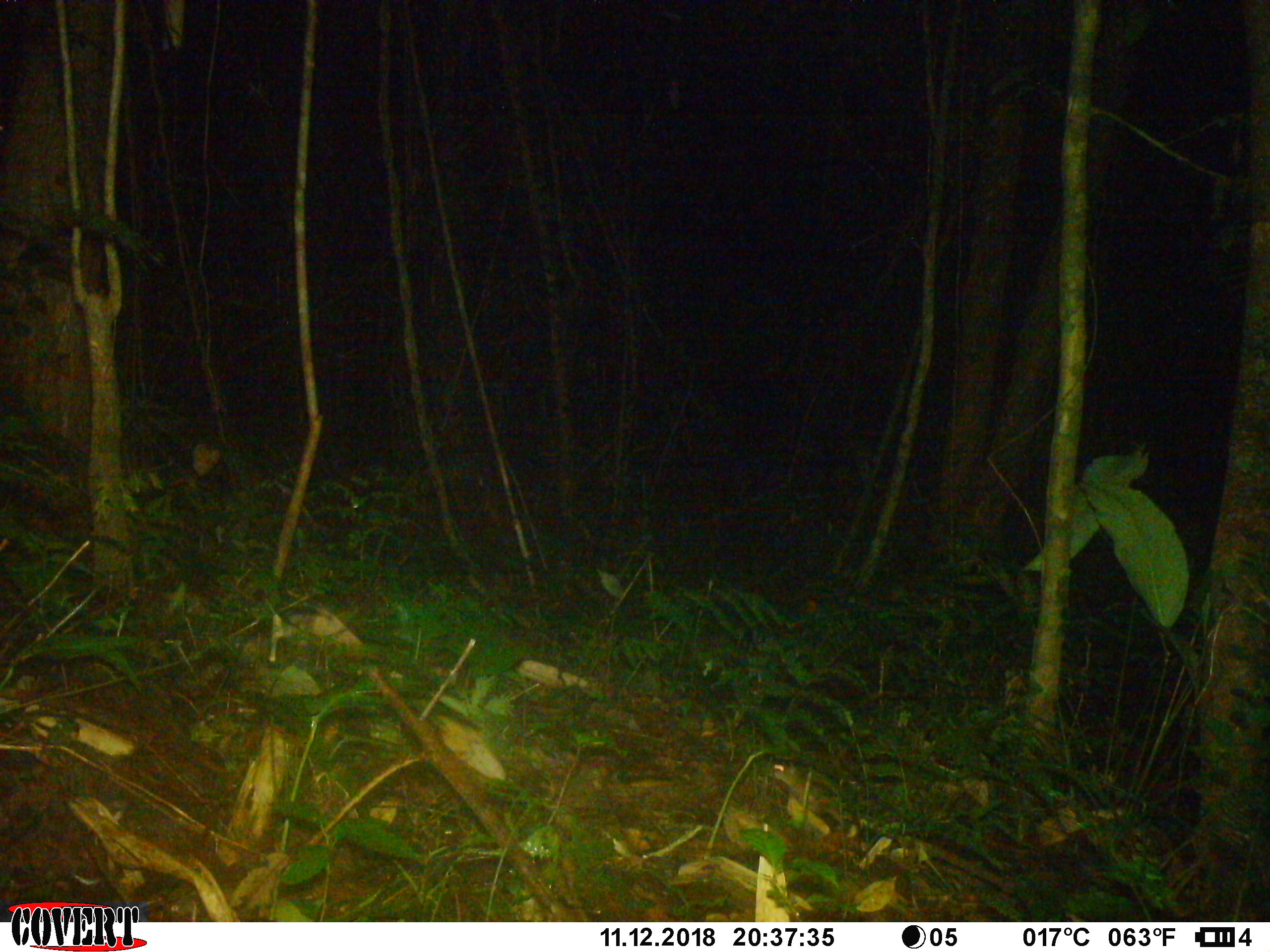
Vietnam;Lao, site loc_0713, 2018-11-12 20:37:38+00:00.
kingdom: Animalia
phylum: Chordata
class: Mammalia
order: Rodentia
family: Muridae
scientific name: Muridae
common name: old-world mice and rats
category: unidentified murid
Unidentified murid (old-world mice and rats) (Muridae). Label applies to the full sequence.